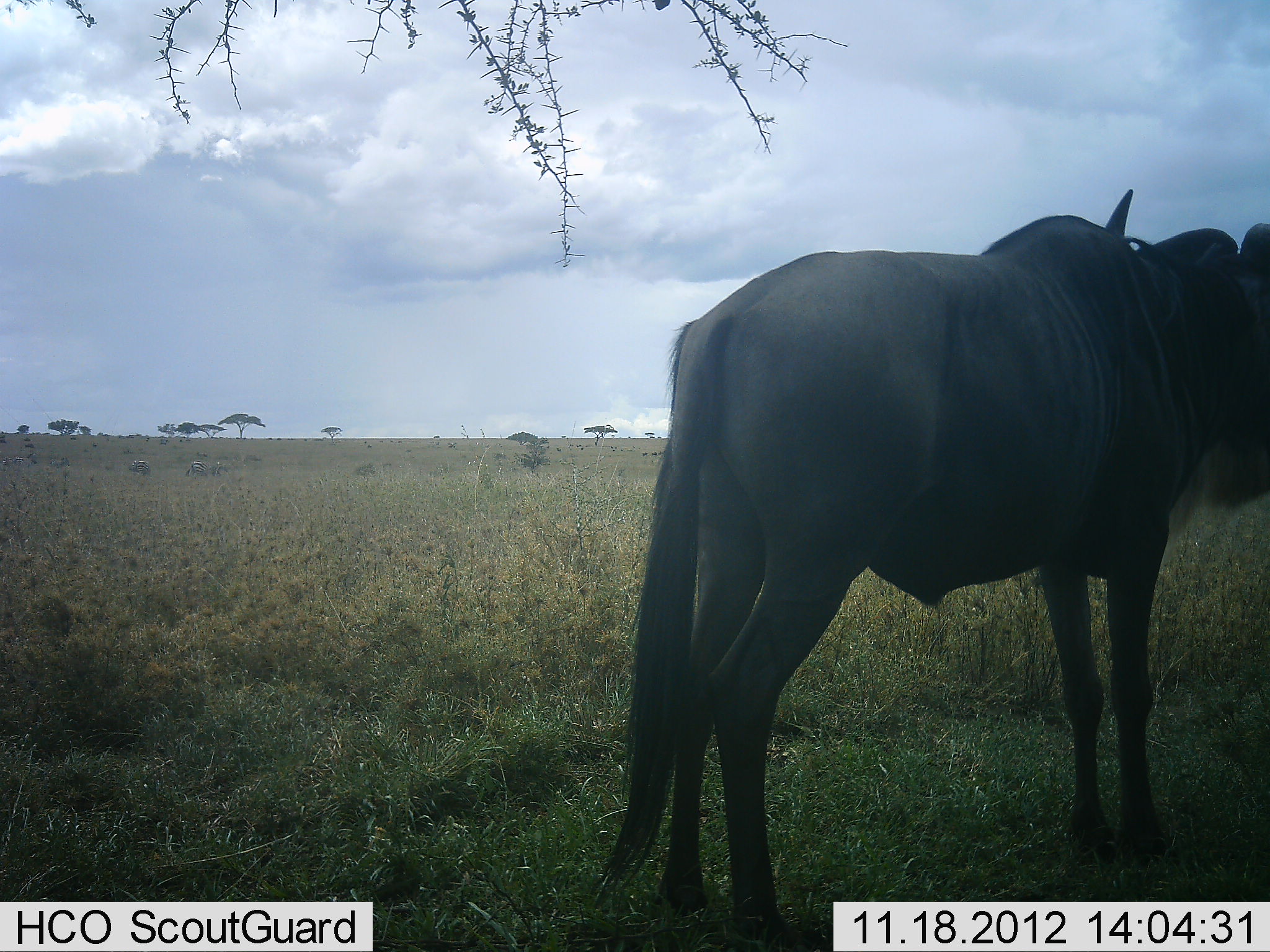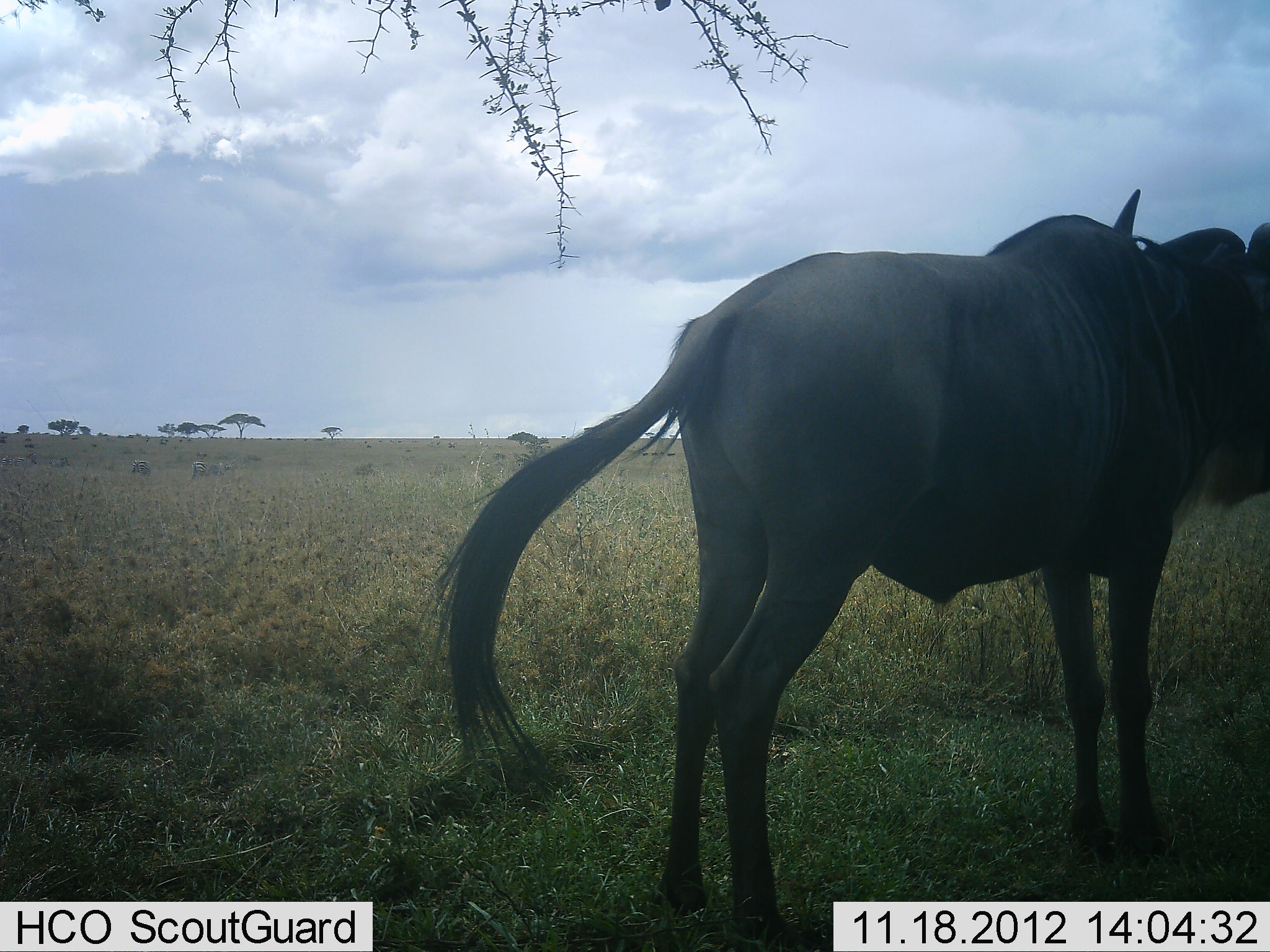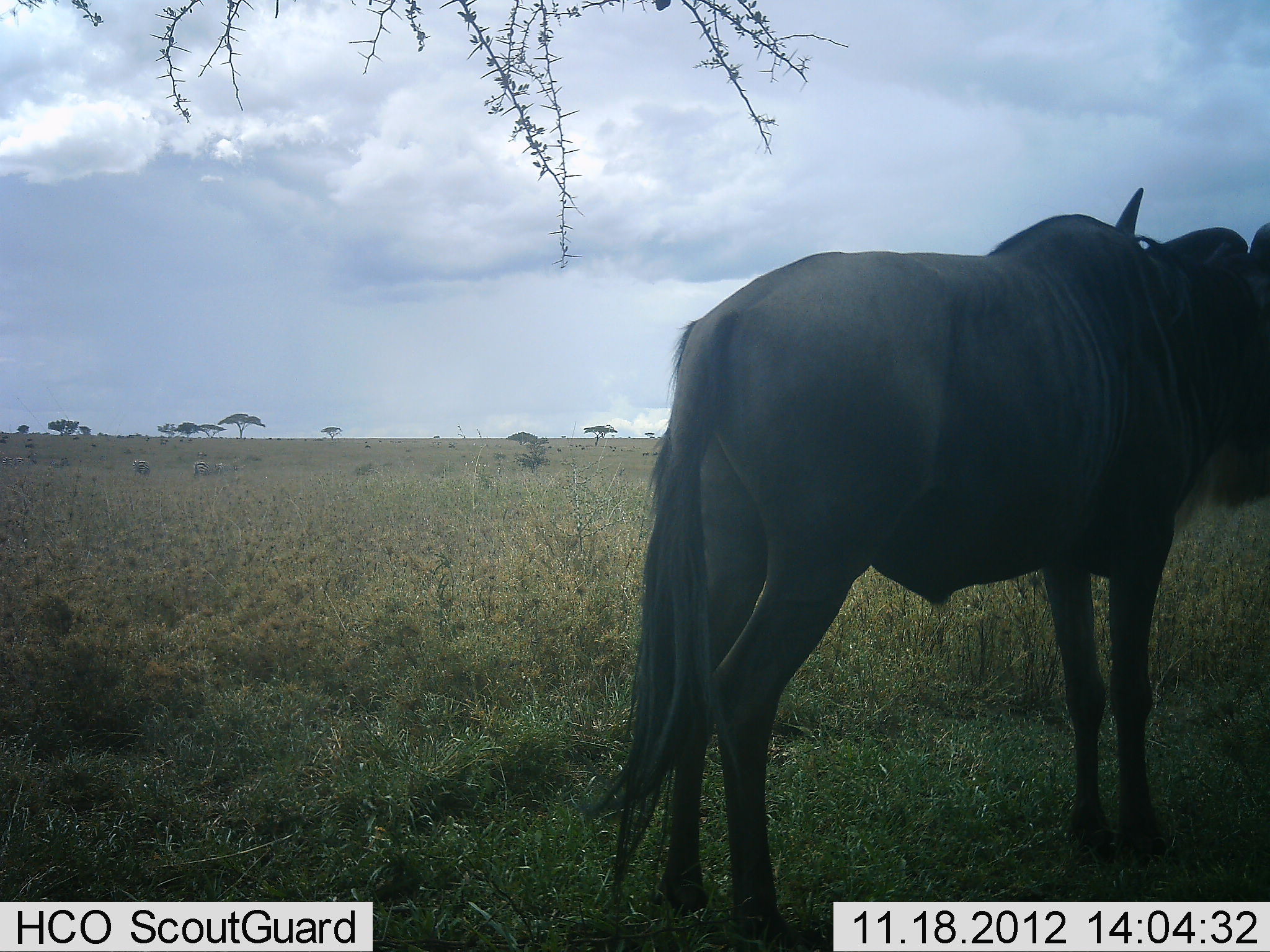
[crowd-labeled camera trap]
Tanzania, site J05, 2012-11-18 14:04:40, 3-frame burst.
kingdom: Animalia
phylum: Chordata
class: Mammalia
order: Artiodactyla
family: Bovidae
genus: Connochaetes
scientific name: Connochaetes taurinus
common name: blue wildebeest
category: wildebeest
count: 1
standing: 100%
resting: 0%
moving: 0%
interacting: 0%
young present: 0%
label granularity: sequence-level